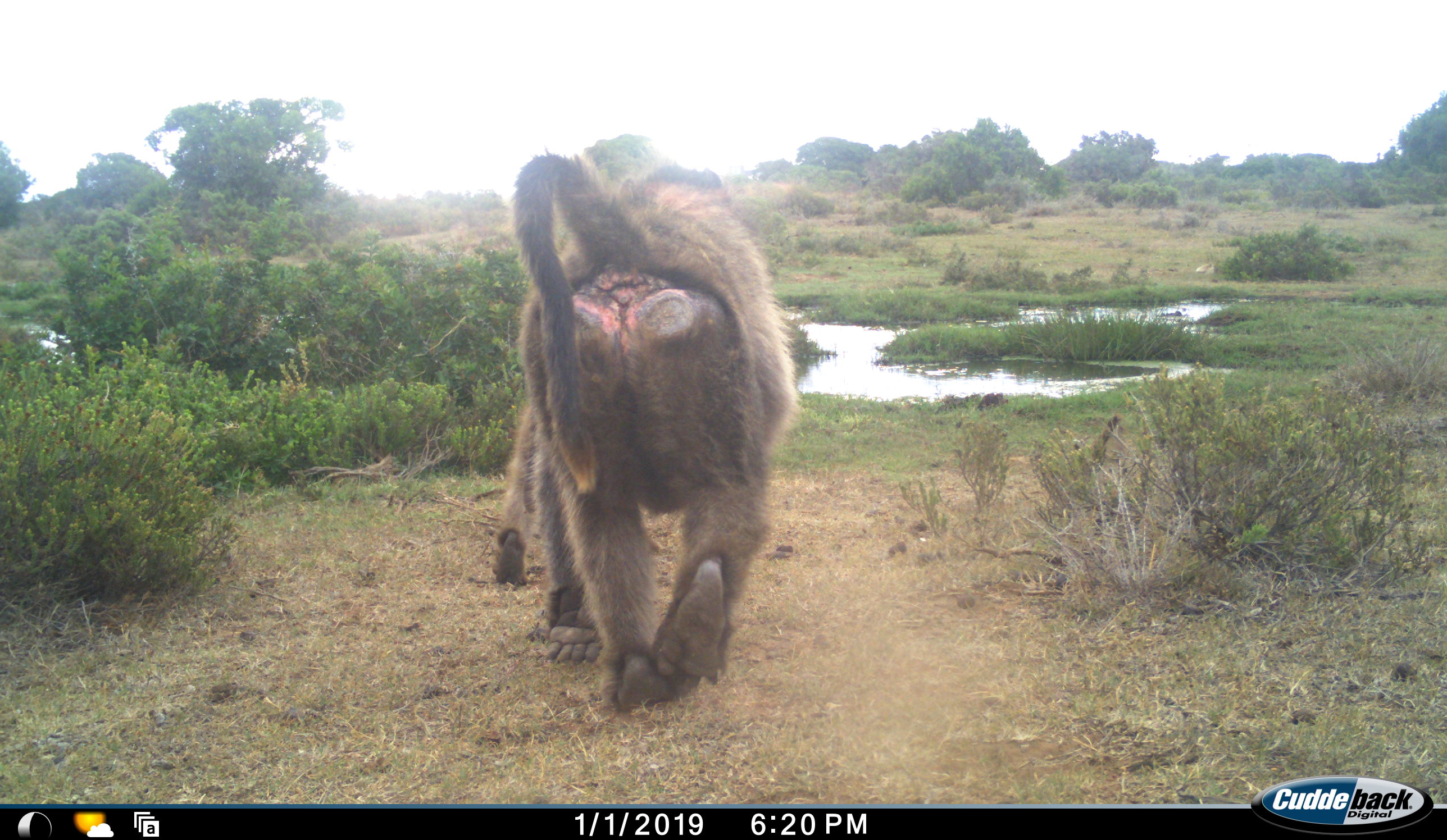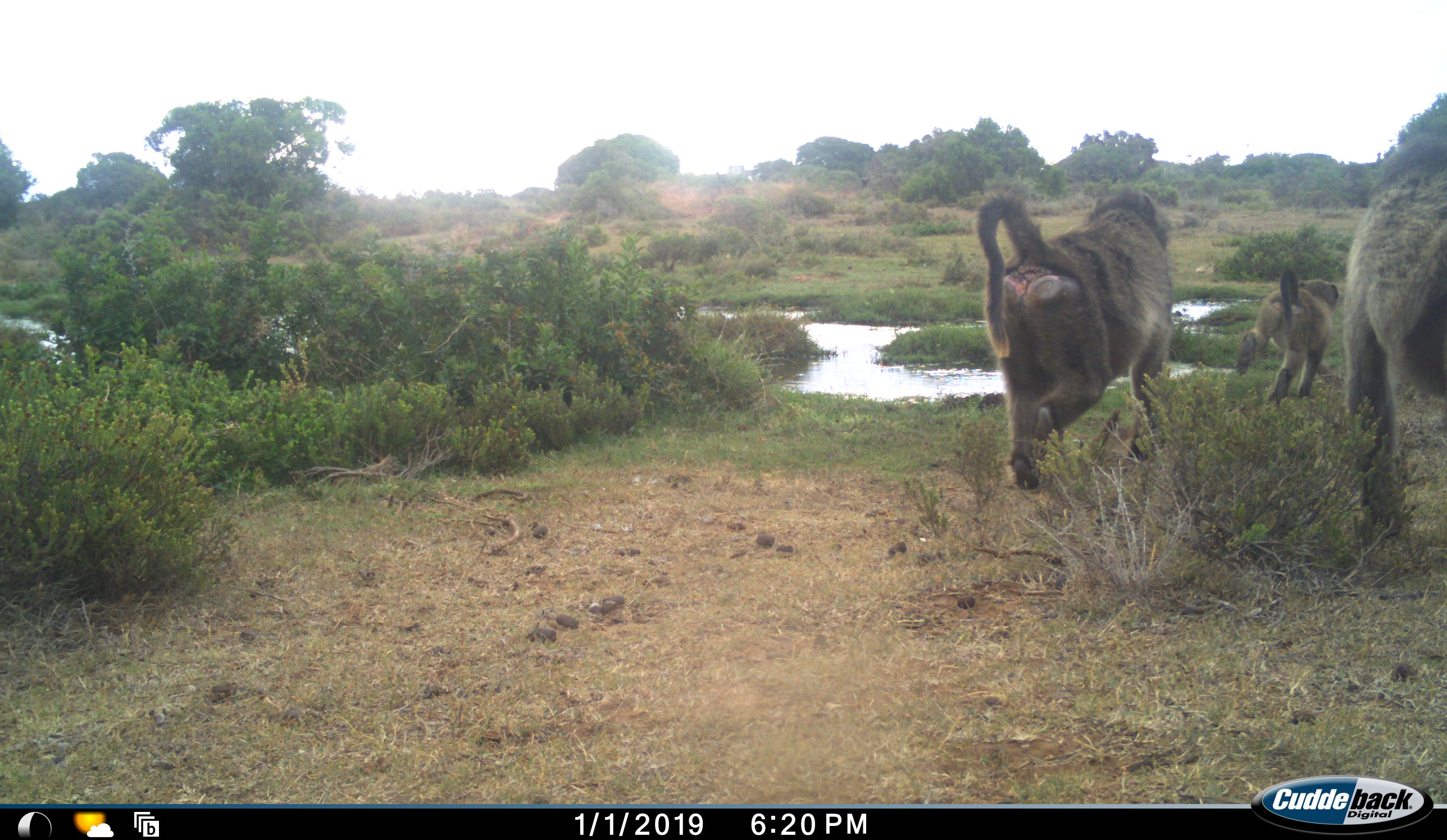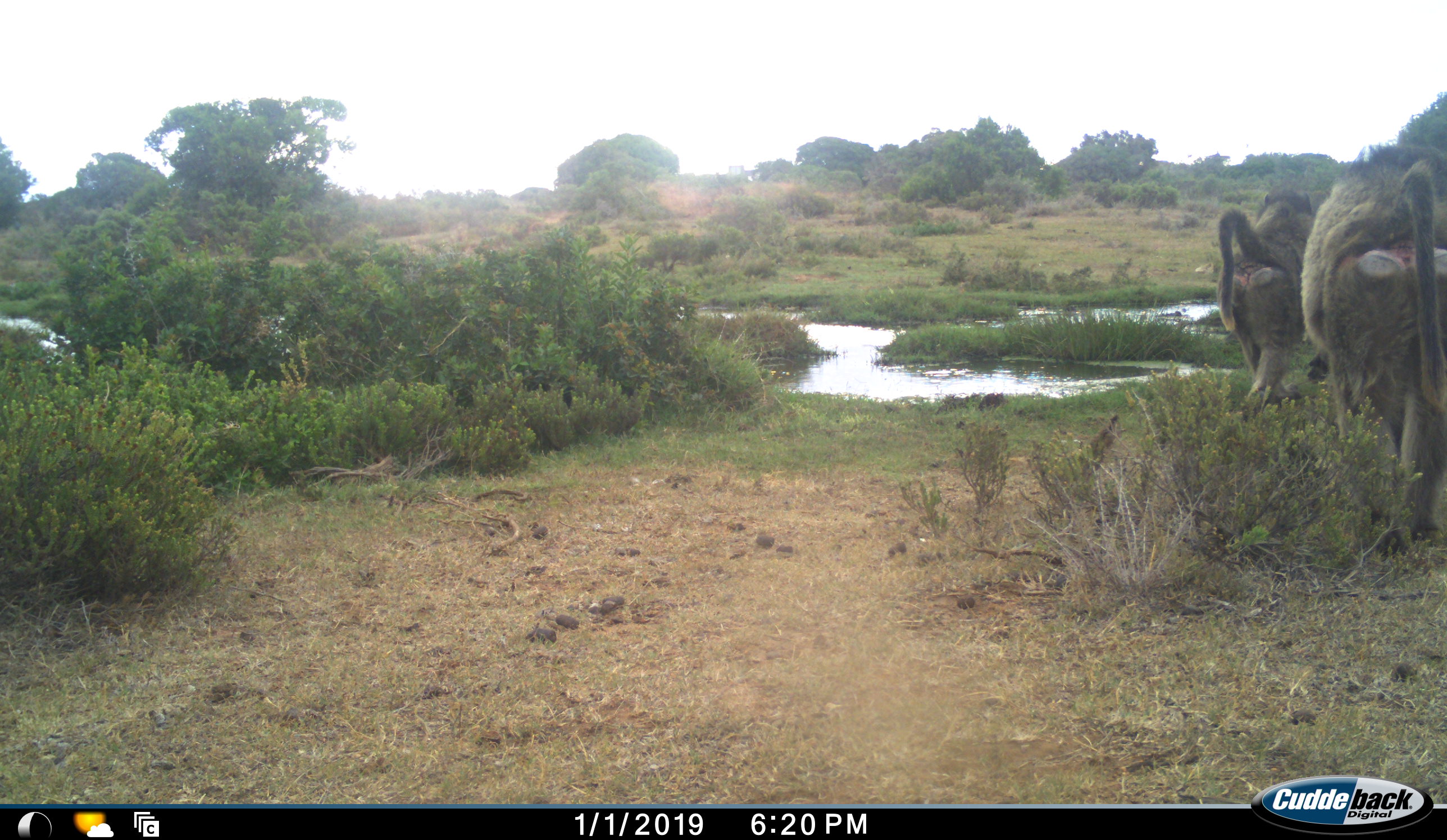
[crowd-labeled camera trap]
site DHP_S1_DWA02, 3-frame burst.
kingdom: Animalia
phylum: Chordata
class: Mammalia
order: Primates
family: Cercopithecidae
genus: Papio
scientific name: Papio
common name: baboon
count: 3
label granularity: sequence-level